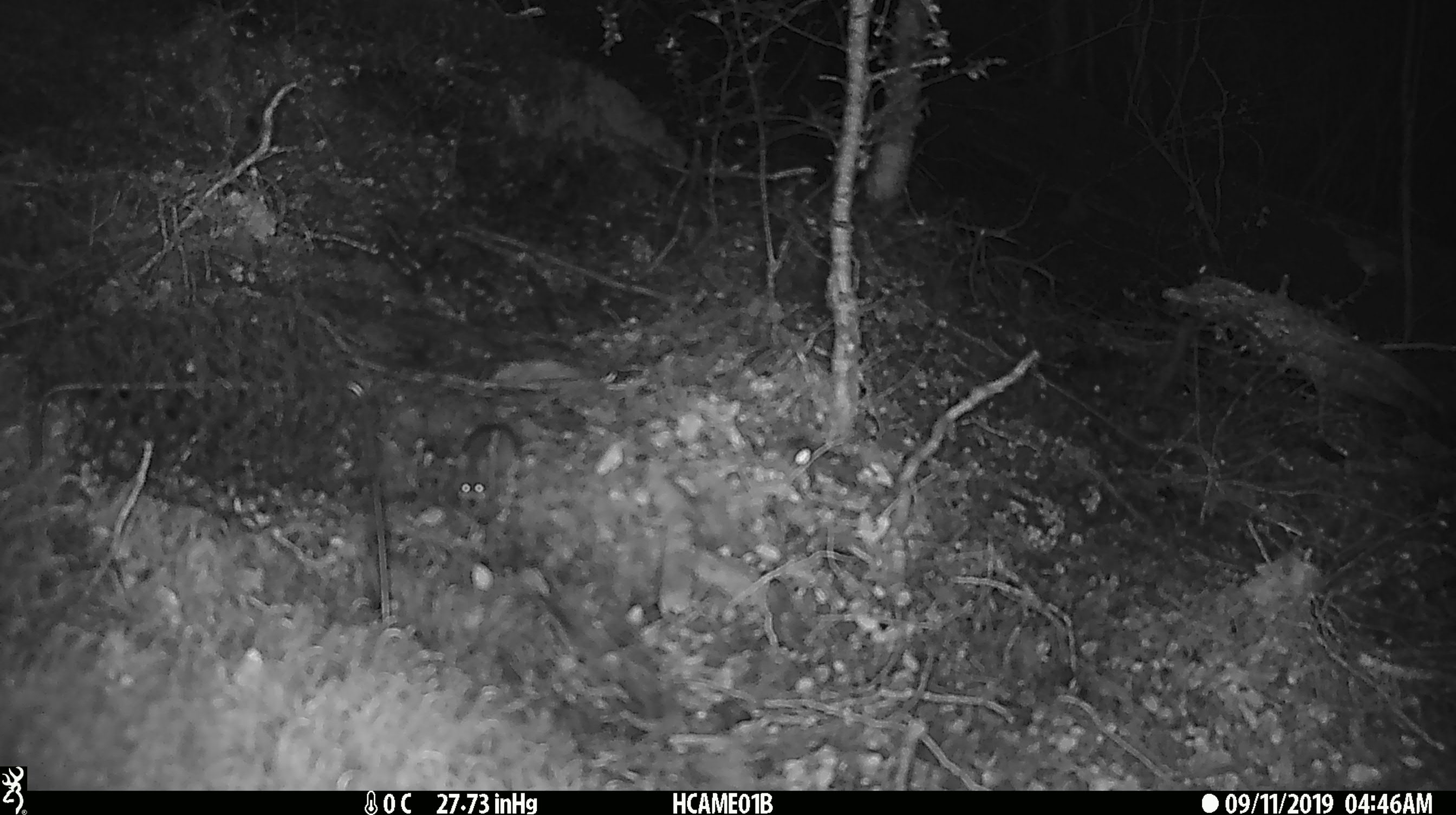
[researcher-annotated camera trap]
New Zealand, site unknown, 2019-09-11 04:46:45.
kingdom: Animalia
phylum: Chordata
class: Mammalia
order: Rodentia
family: Muridae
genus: Mus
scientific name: Mus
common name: mouse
Mouse (Mus).